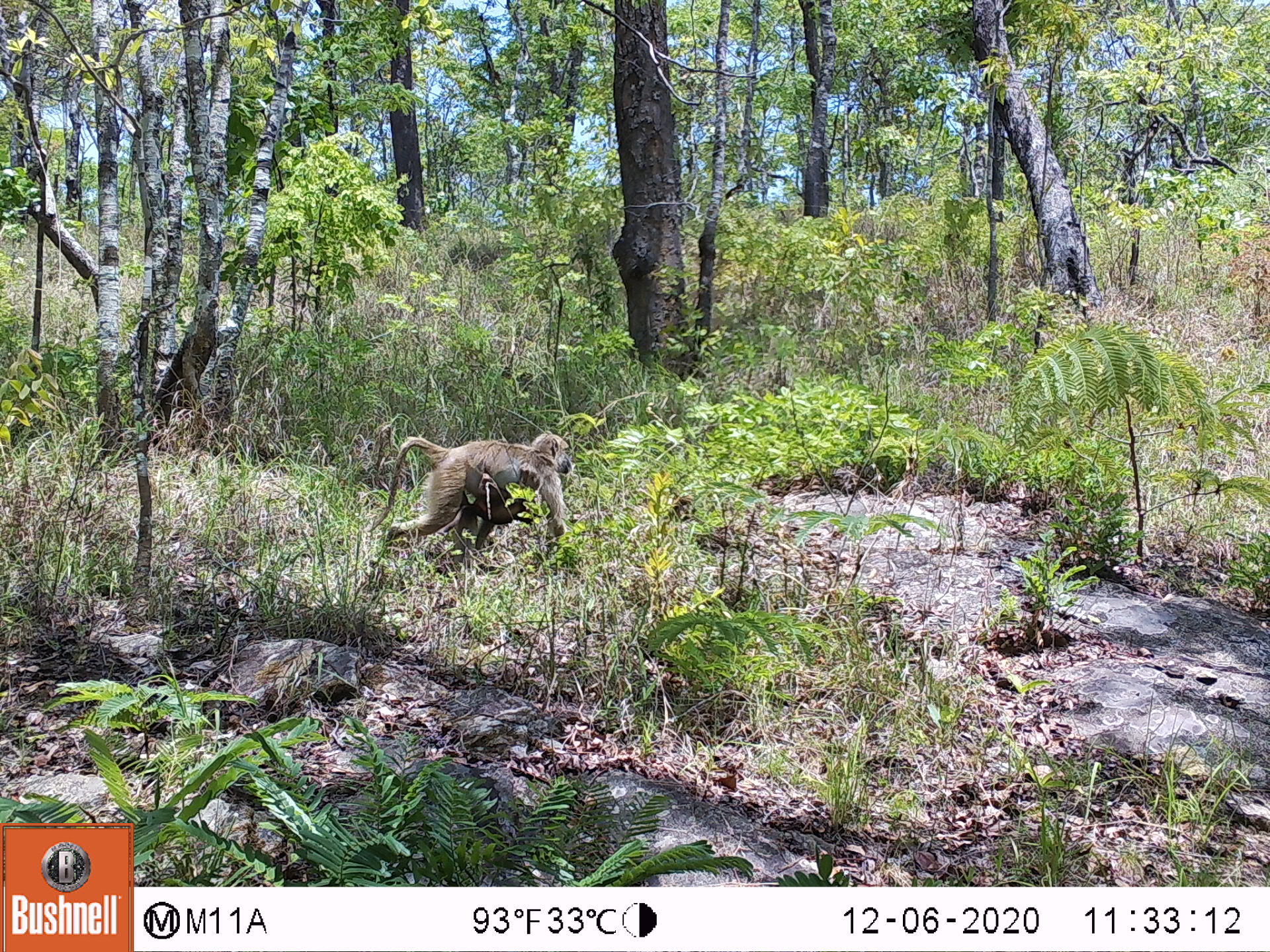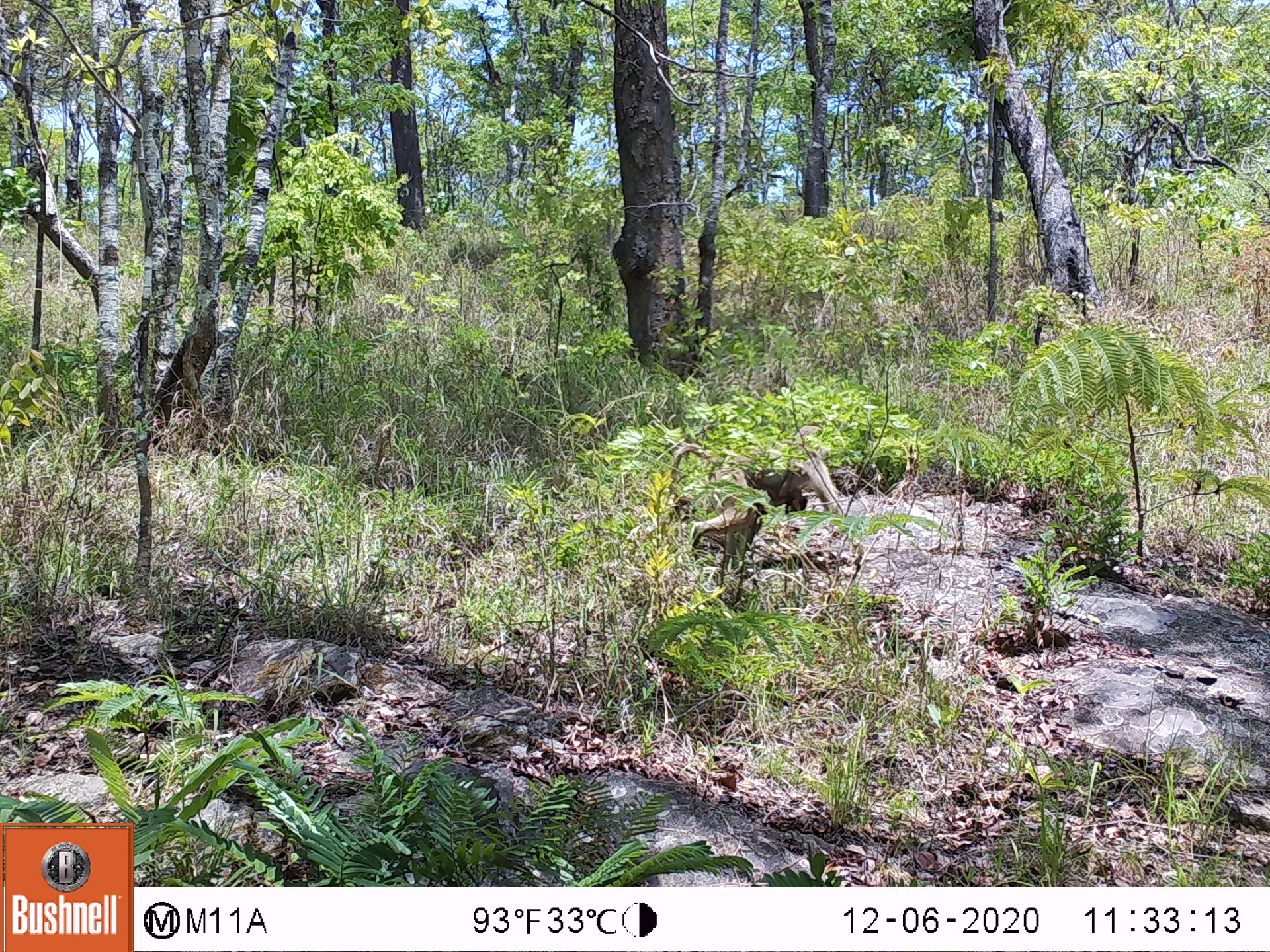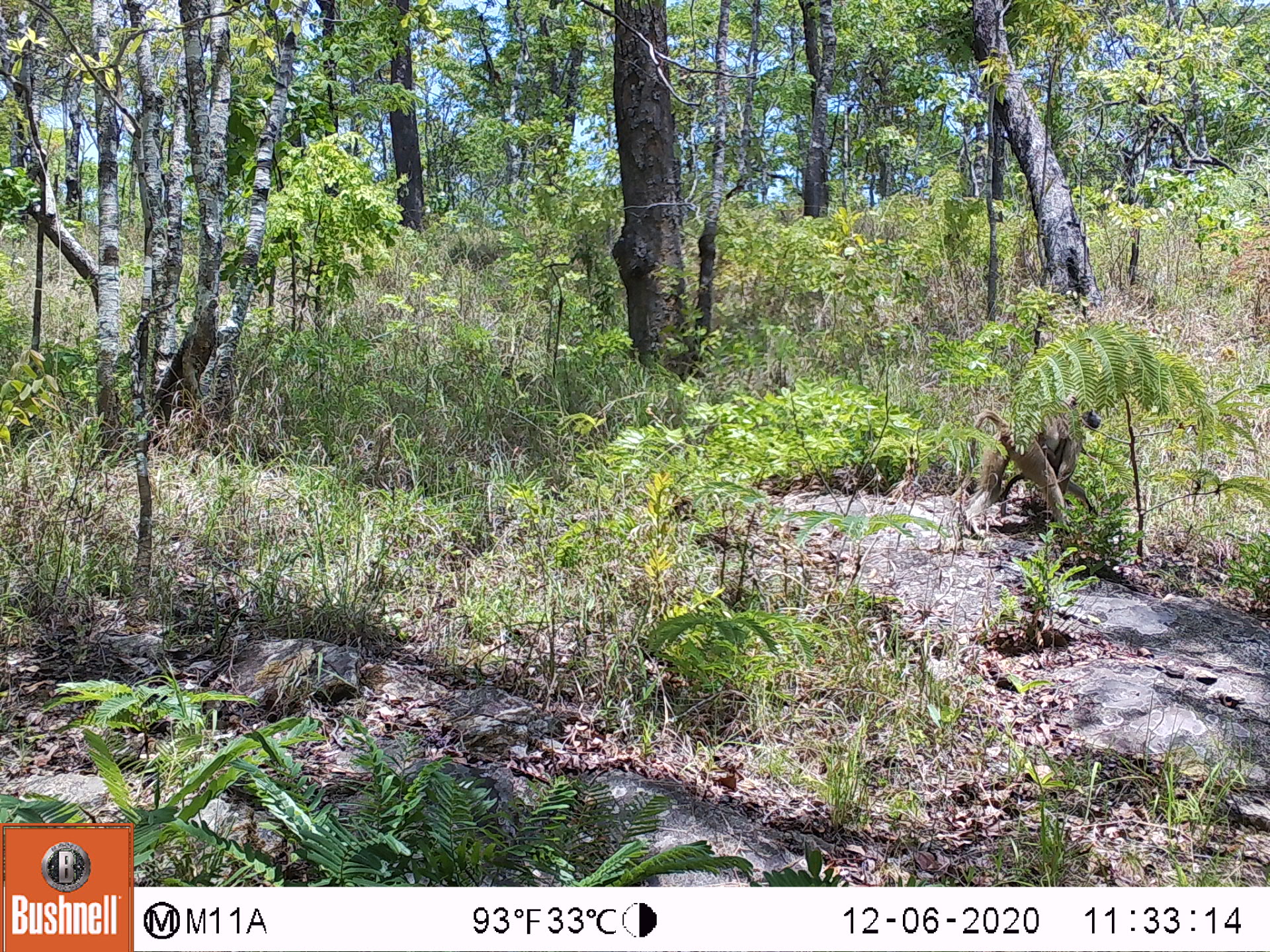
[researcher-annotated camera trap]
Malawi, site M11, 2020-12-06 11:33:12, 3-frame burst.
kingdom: Animalia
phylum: Chordata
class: Mammalia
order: Primates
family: Cercopithecidae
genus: Papio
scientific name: Papio cynocephalus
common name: yellow baboon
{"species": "yellow baboon (Papio cynocephalus)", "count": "1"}